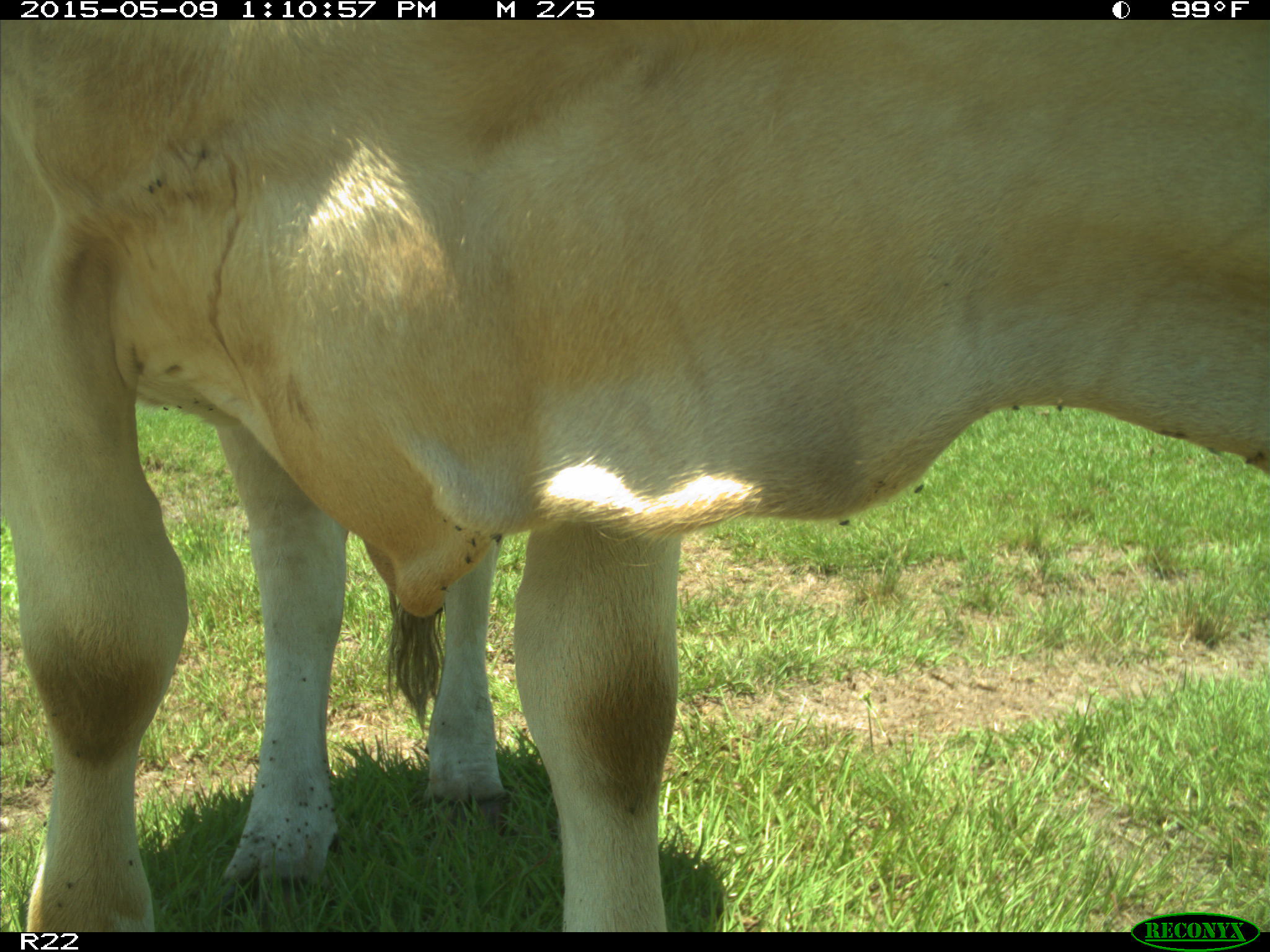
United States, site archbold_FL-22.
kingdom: Animalia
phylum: Chordata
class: Mammalia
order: Artiodactyla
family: Bovidae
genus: Bos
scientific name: Bos taurus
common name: domestic cow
Bos taurus (domestic cow).